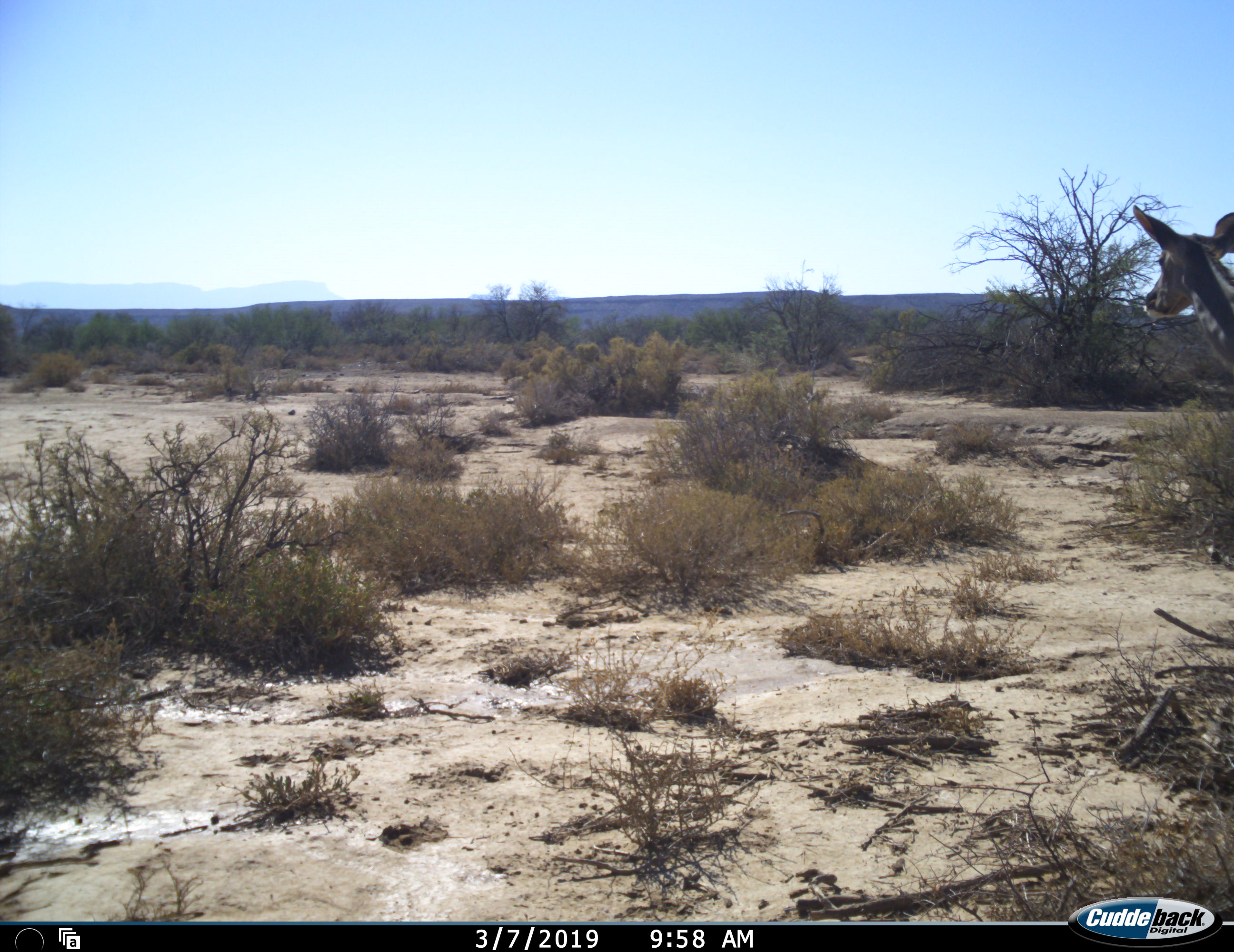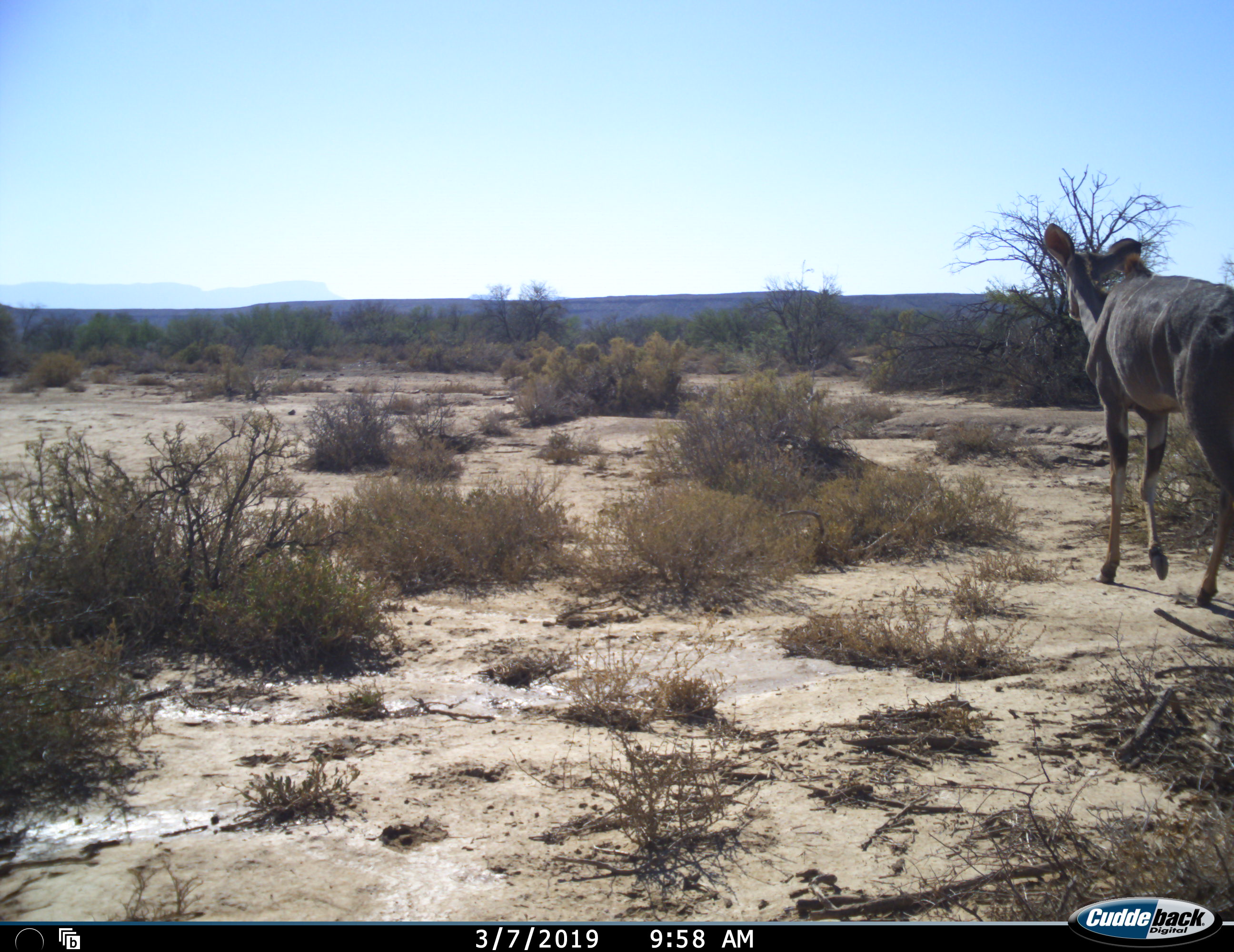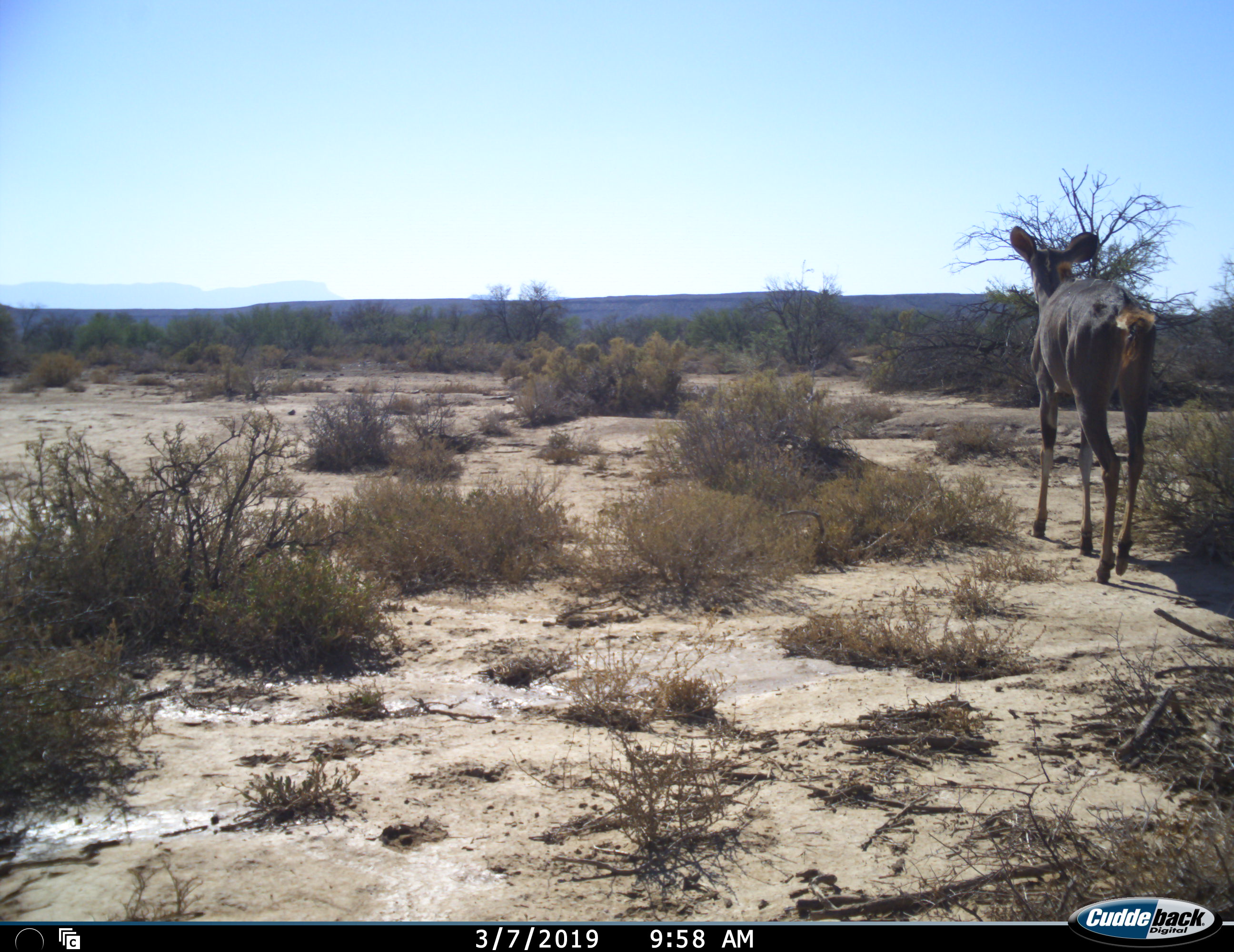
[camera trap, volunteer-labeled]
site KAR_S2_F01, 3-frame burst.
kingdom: Animalia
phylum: Chordata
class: Mammalia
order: Artiodactyla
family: Bovidae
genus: Tragelaphus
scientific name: Tragelaphus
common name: kudu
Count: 1.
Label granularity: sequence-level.